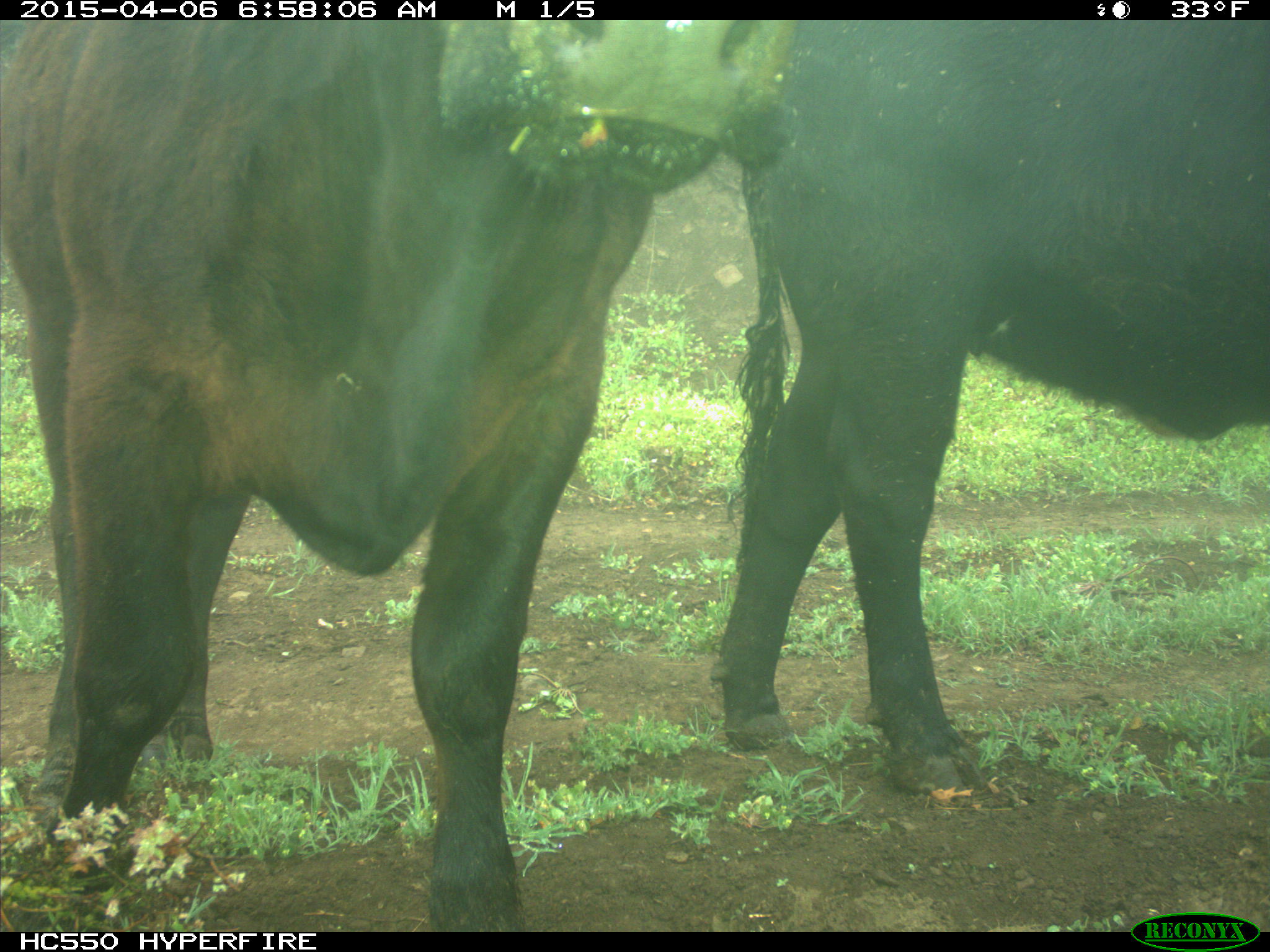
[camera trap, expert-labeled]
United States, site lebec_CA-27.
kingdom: Animalia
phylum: Chordata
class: Mammalia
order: Artiodactyla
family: Bovidae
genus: Bos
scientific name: Bos taurus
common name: domestic cow